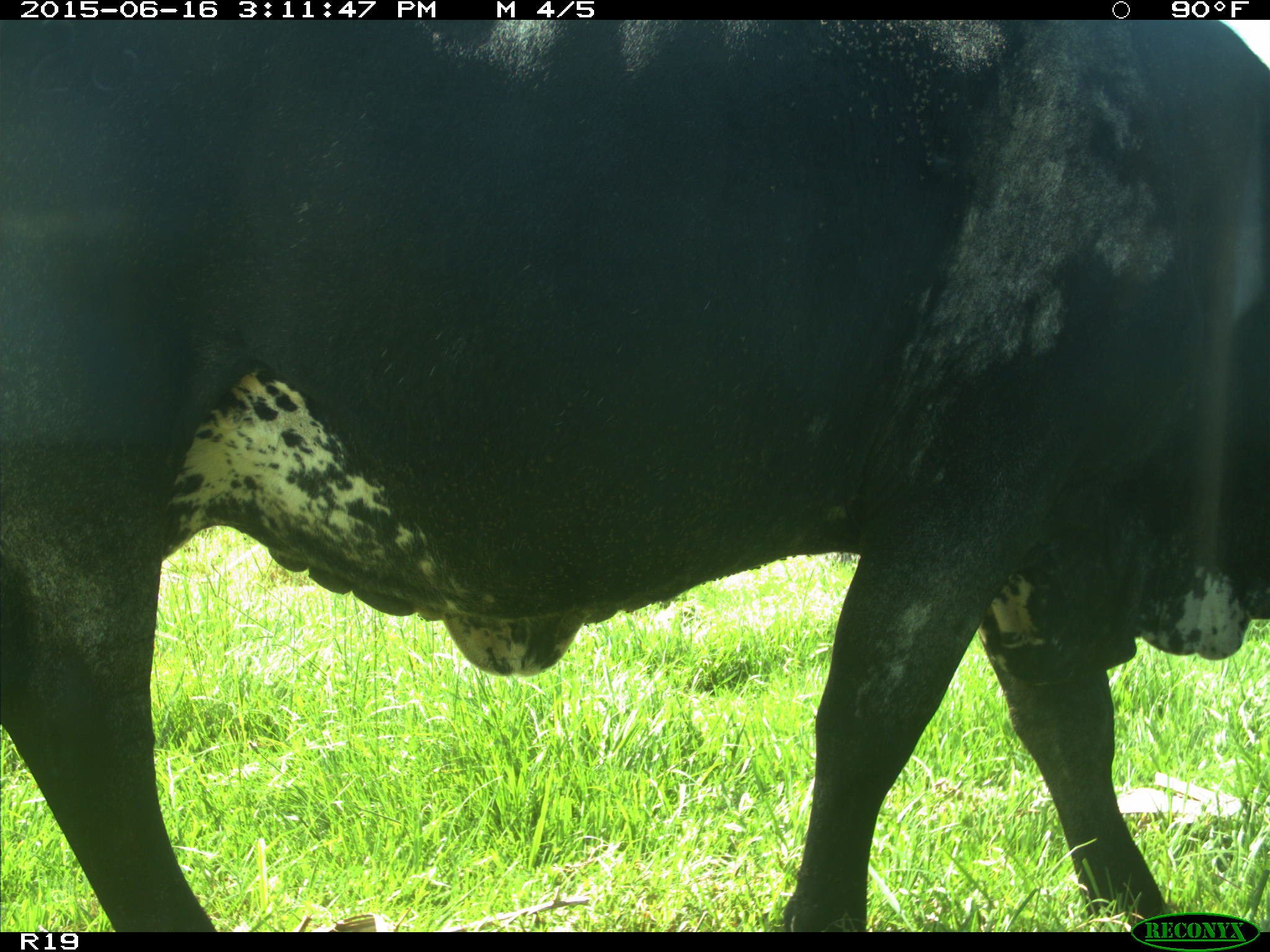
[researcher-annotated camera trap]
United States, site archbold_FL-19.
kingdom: Animalia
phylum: Chordata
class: Mammalia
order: Artiodactyla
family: Bovidae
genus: Bos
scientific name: Bos taurus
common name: domestic cow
Bos taurus (domestic cow).